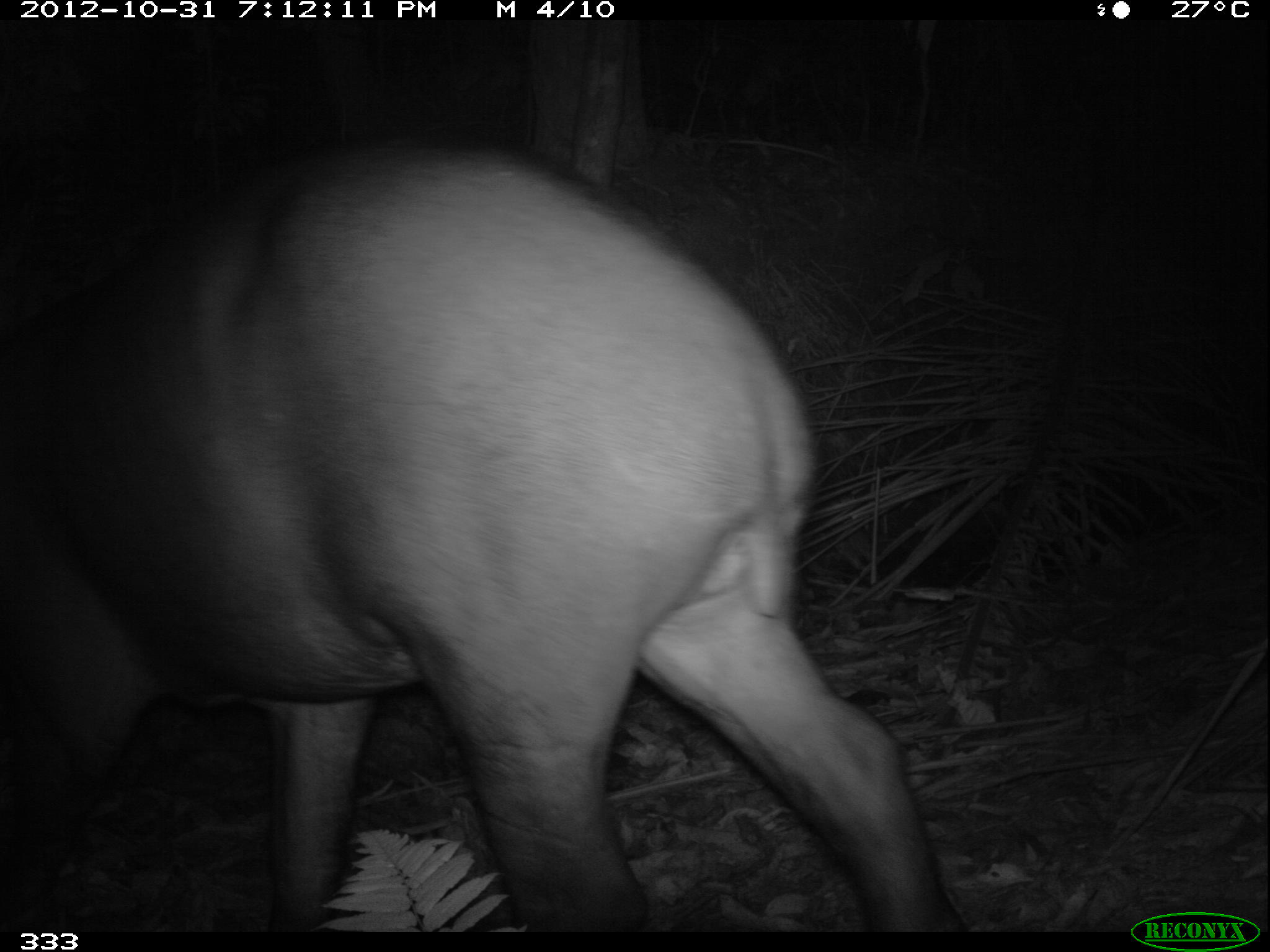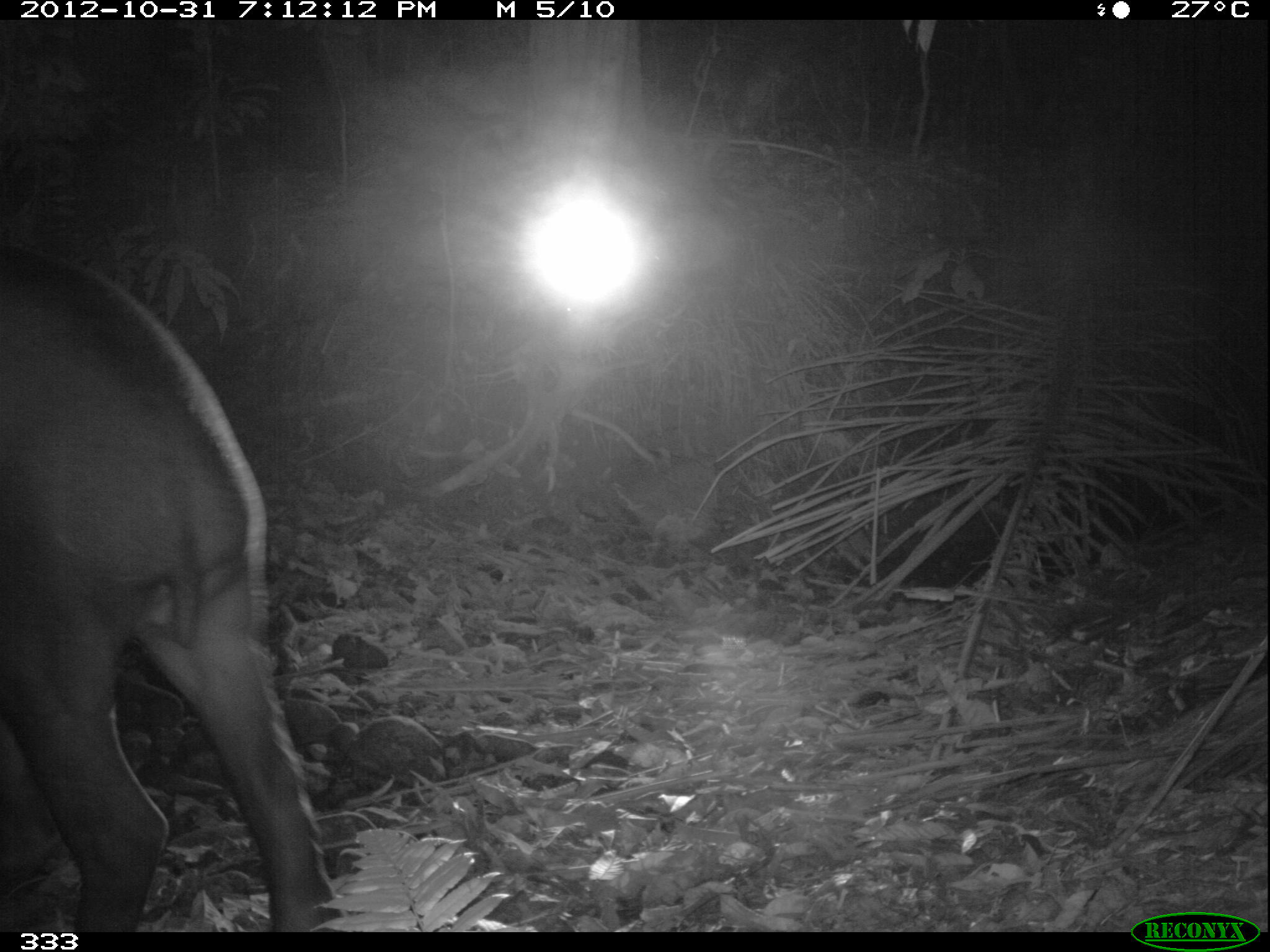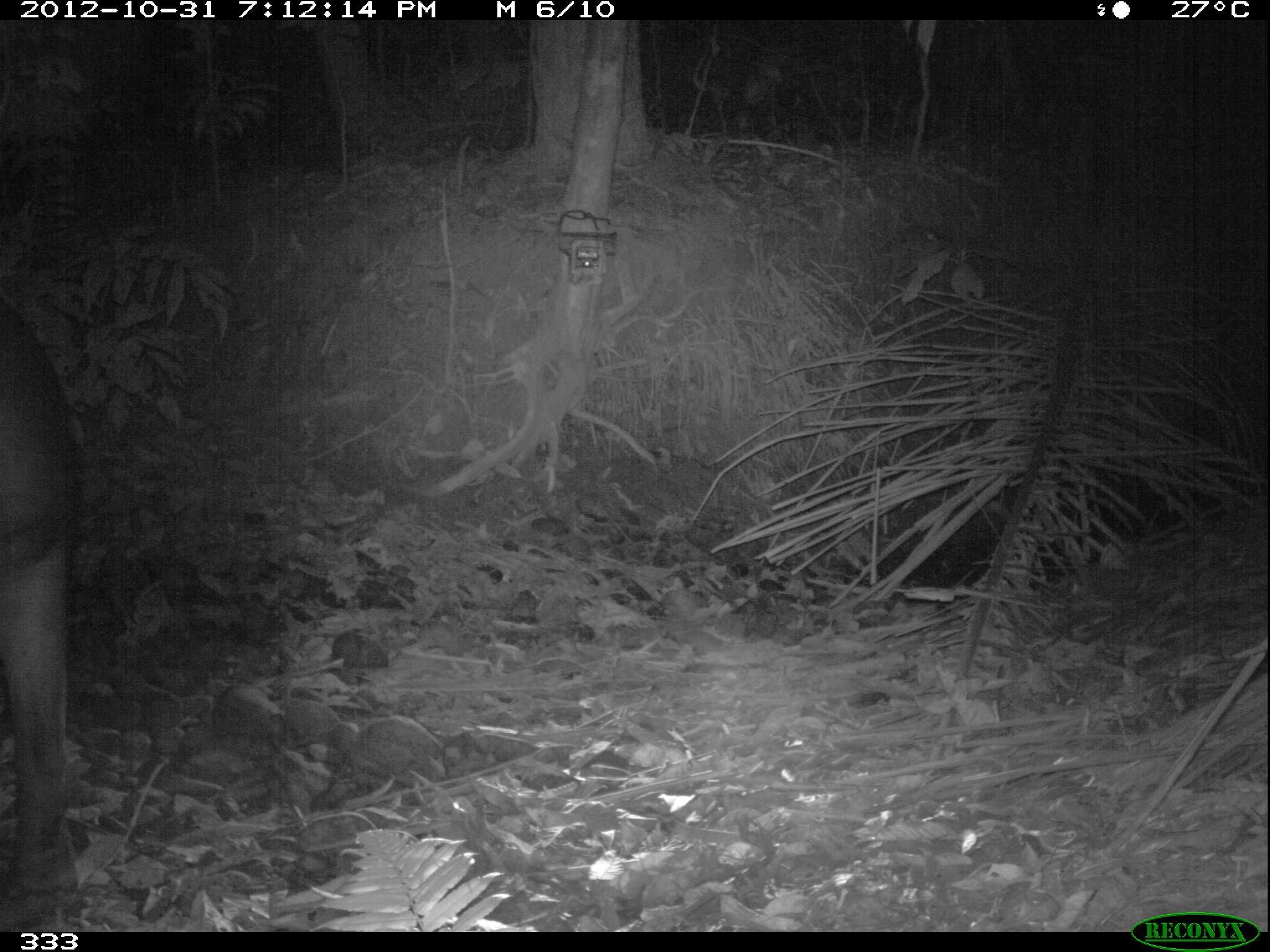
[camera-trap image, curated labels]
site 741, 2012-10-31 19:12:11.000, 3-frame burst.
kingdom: Animalia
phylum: Chordata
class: Mammalia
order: Perissodactyla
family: Tapiridae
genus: Tapirus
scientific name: Tapirus terrestris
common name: south american tapir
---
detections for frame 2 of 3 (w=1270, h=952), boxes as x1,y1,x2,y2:
tapirus terrestris: 1,244,344,932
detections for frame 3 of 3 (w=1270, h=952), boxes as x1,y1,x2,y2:
tapirus terrestris: 1,244,73,932